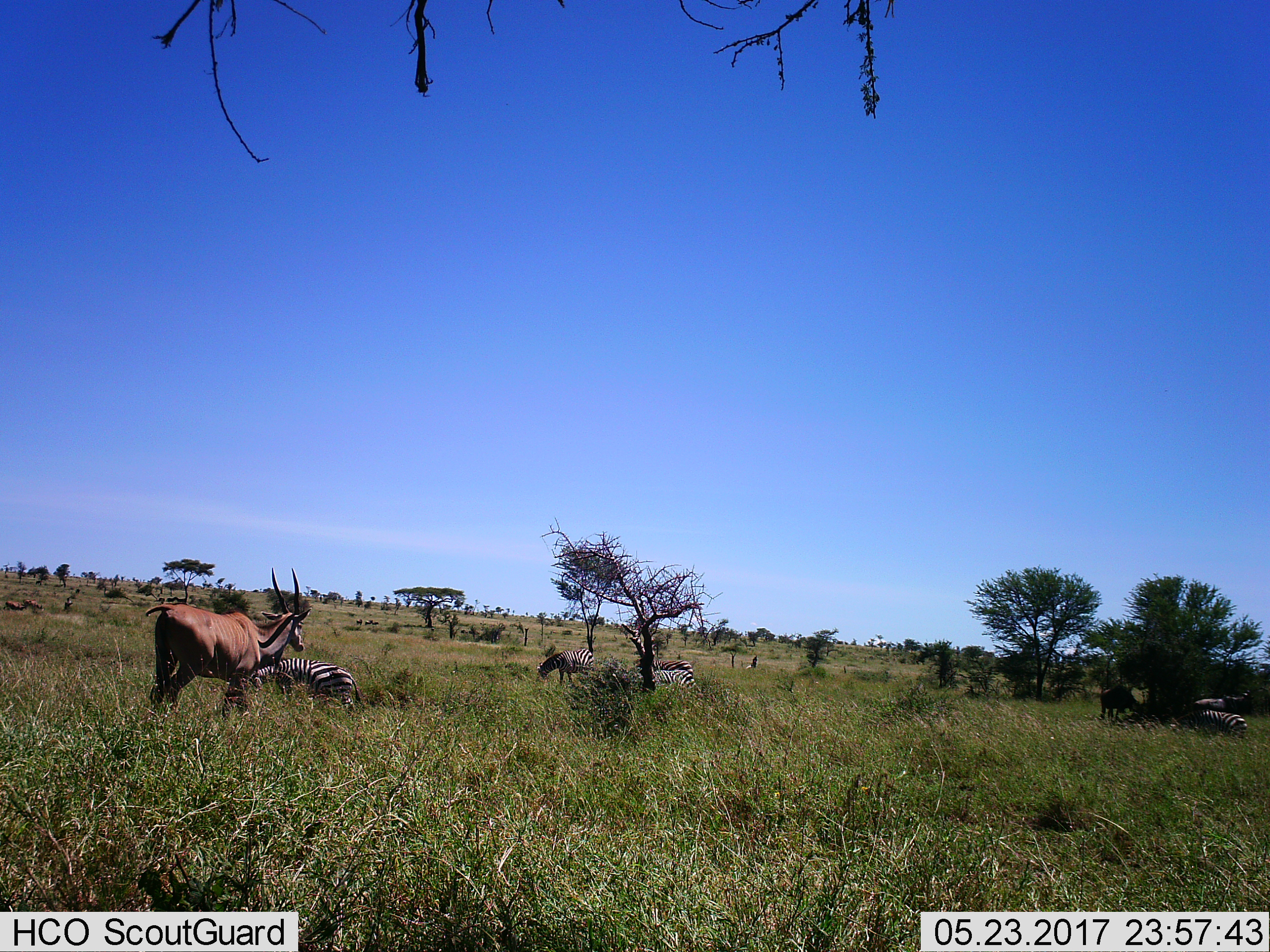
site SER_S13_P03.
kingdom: Animalia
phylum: Chordata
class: Mammalia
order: Artiodactyla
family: Bovidae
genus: Tragelaphus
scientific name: Tragelaphus oryx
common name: eland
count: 6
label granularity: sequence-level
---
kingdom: Animalia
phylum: Chordata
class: Mammalia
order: Perissodactyla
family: Equidae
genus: Equus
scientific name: Equus quagga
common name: plains zebra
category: zebraplains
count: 5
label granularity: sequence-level